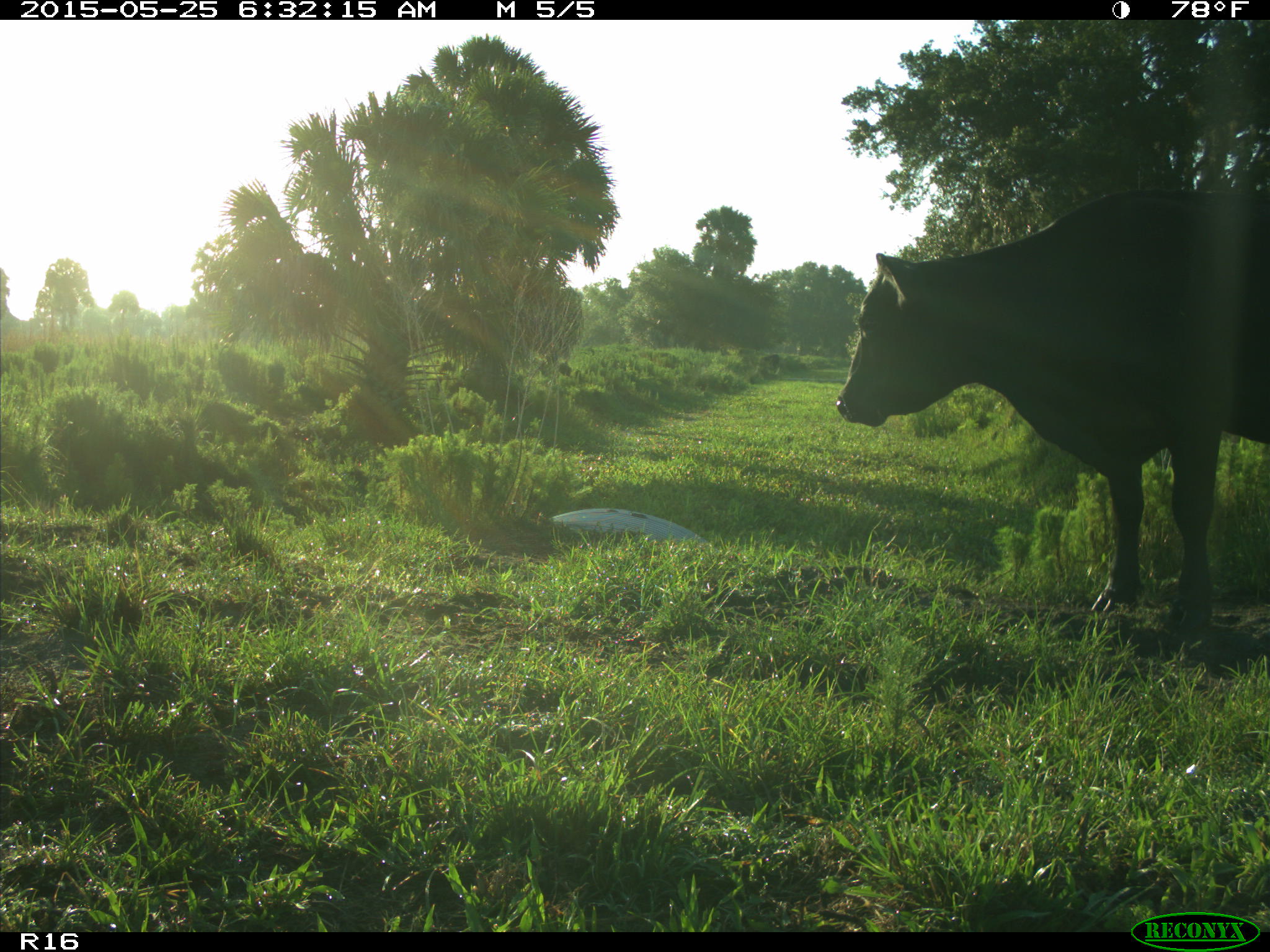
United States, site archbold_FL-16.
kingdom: Animalia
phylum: Chordata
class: Mammalia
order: Artiodactyla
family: Bovidae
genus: Bos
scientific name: Bos taurus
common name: domestic cow